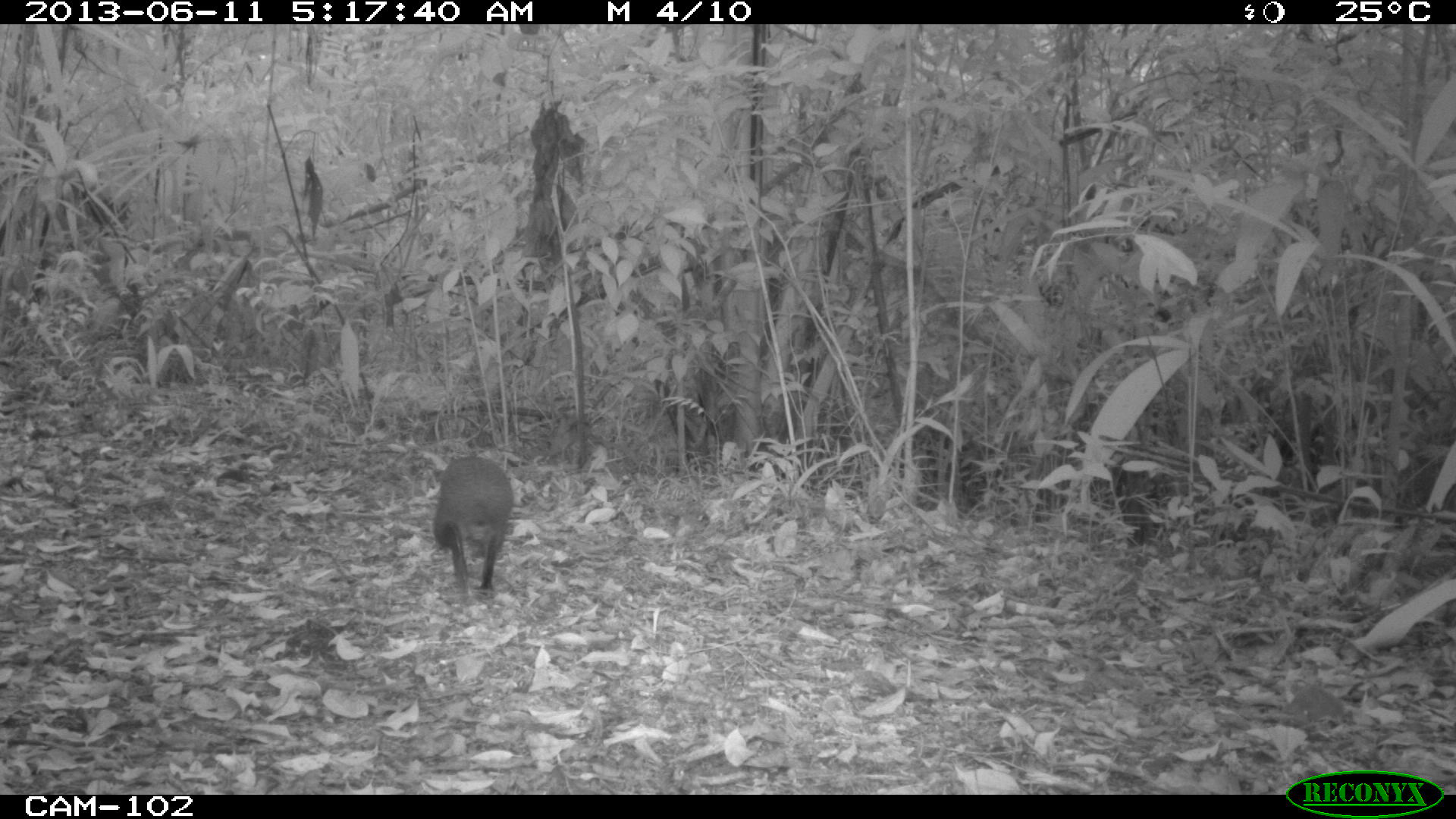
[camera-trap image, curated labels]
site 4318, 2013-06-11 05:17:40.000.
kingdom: Animalia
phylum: Chordata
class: Mammalia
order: Rodentia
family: Dasyproctidae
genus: Dasyprocta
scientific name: Dasyprocta punctata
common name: central american agouti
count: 1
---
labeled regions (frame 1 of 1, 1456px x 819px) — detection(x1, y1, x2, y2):
dasyprocta punctata: detection(431, 453, 514, 591)